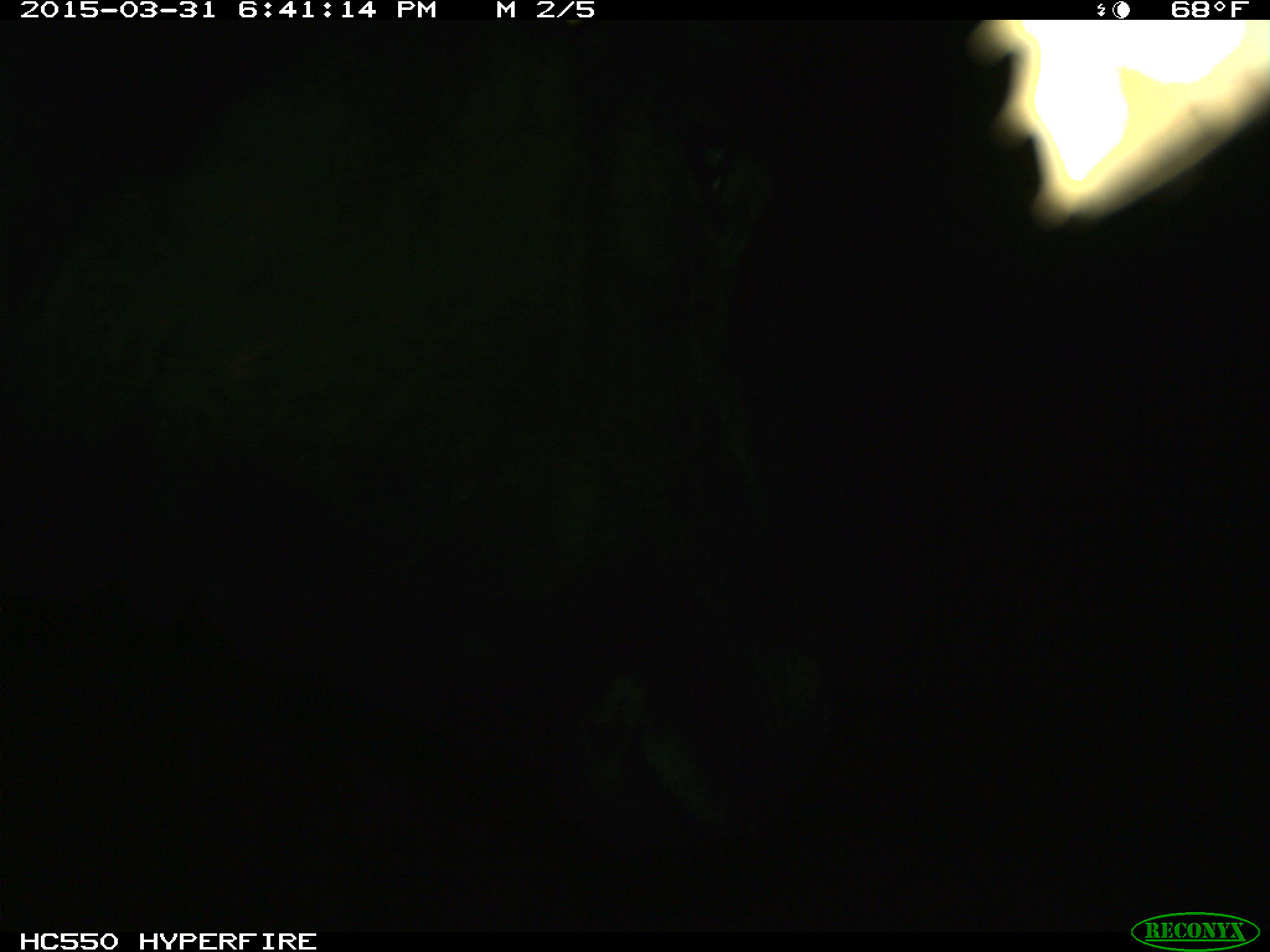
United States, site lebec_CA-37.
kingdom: Animalia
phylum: Chordata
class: Mammalia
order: Artiodactyla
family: Bovidae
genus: Bos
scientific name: Bos taurus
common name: domestic cow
Bos taurus (domestic cow).